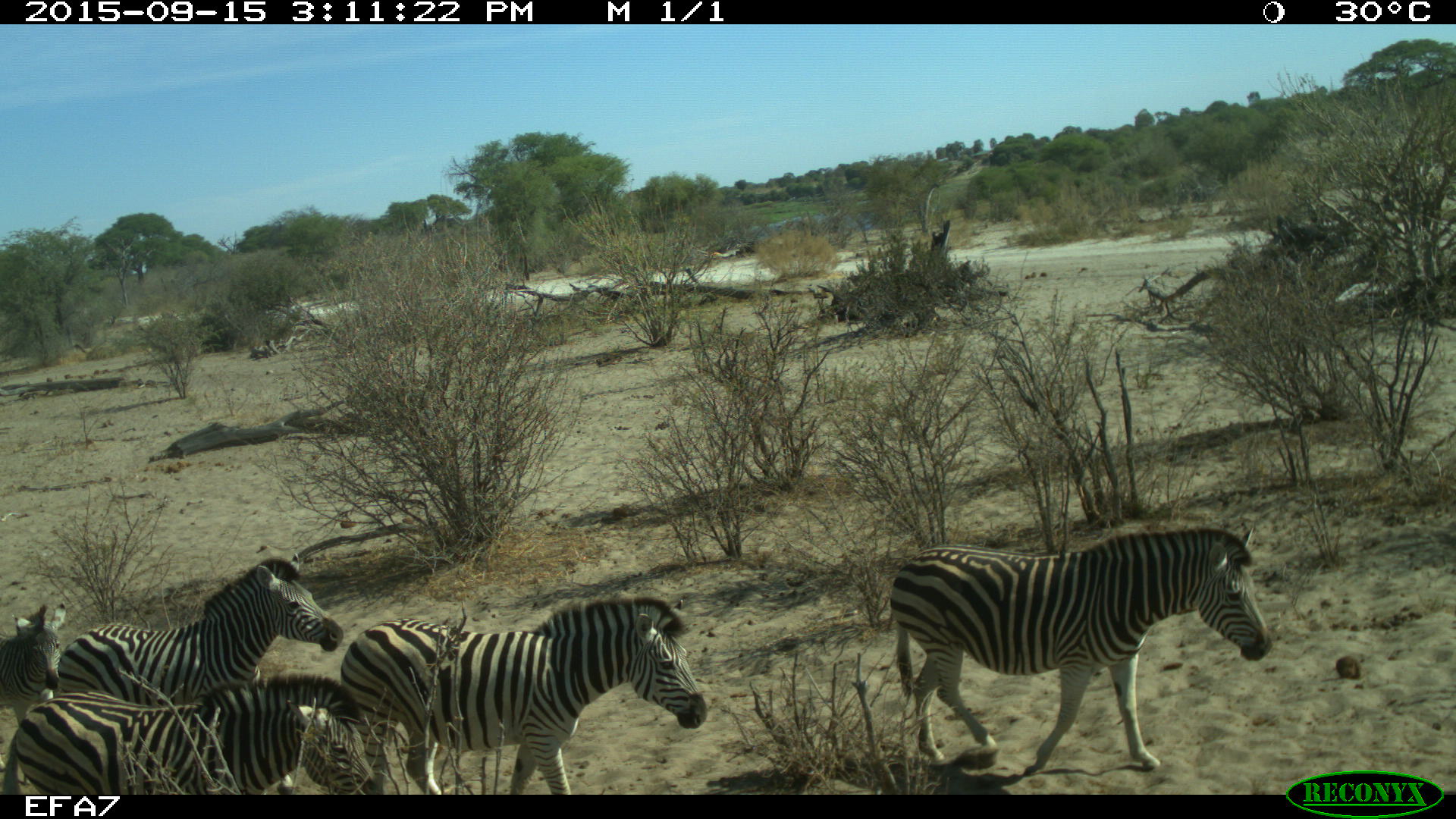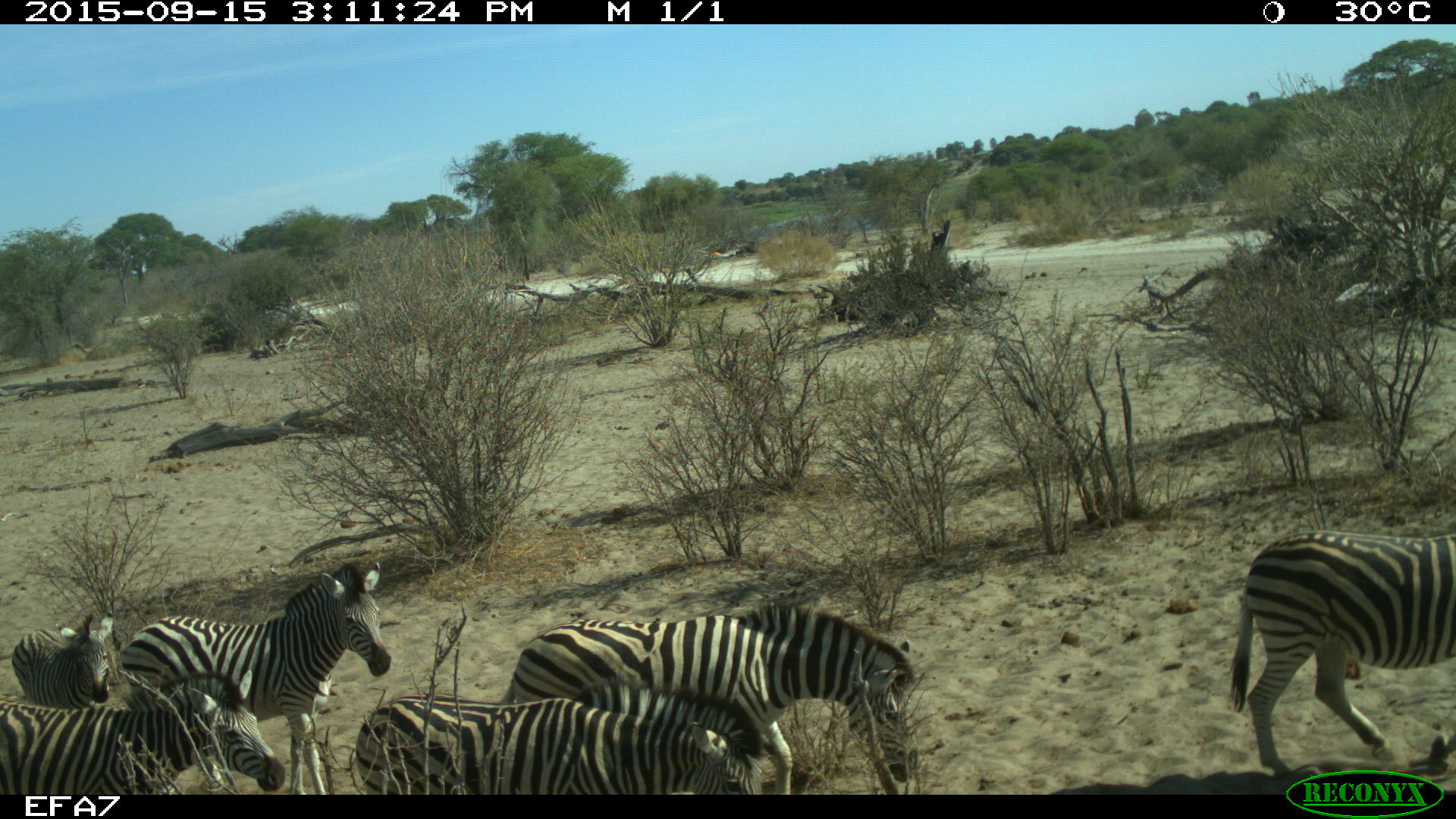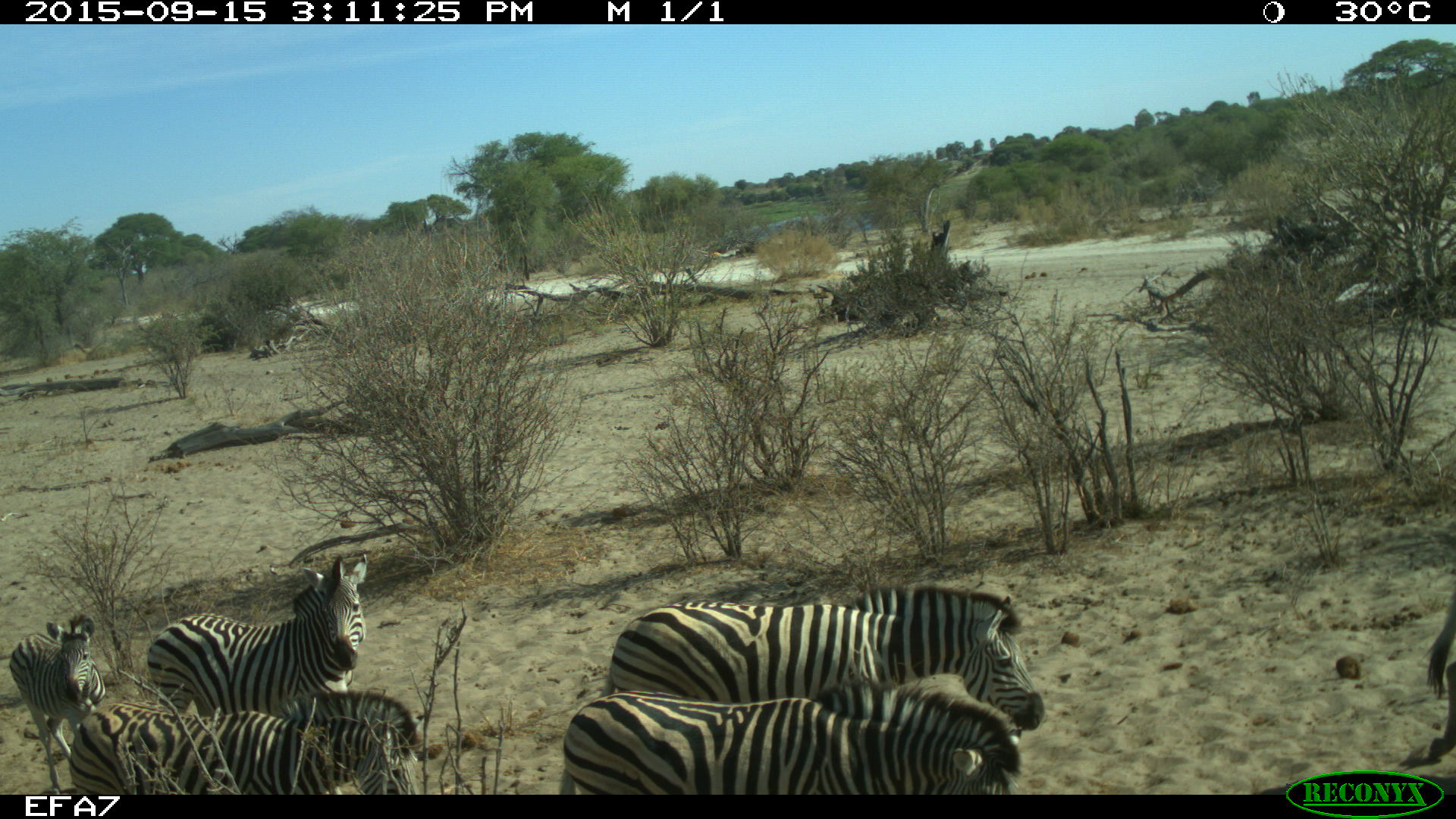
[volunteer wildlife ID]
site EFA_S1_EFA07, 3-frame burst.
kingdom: Animalia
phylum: Chordata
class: Mammalia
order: Perissodactyla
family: Equidae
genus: Equus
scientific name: Equus quagga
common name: plains zebra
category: zebraplains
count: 6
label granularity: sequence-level